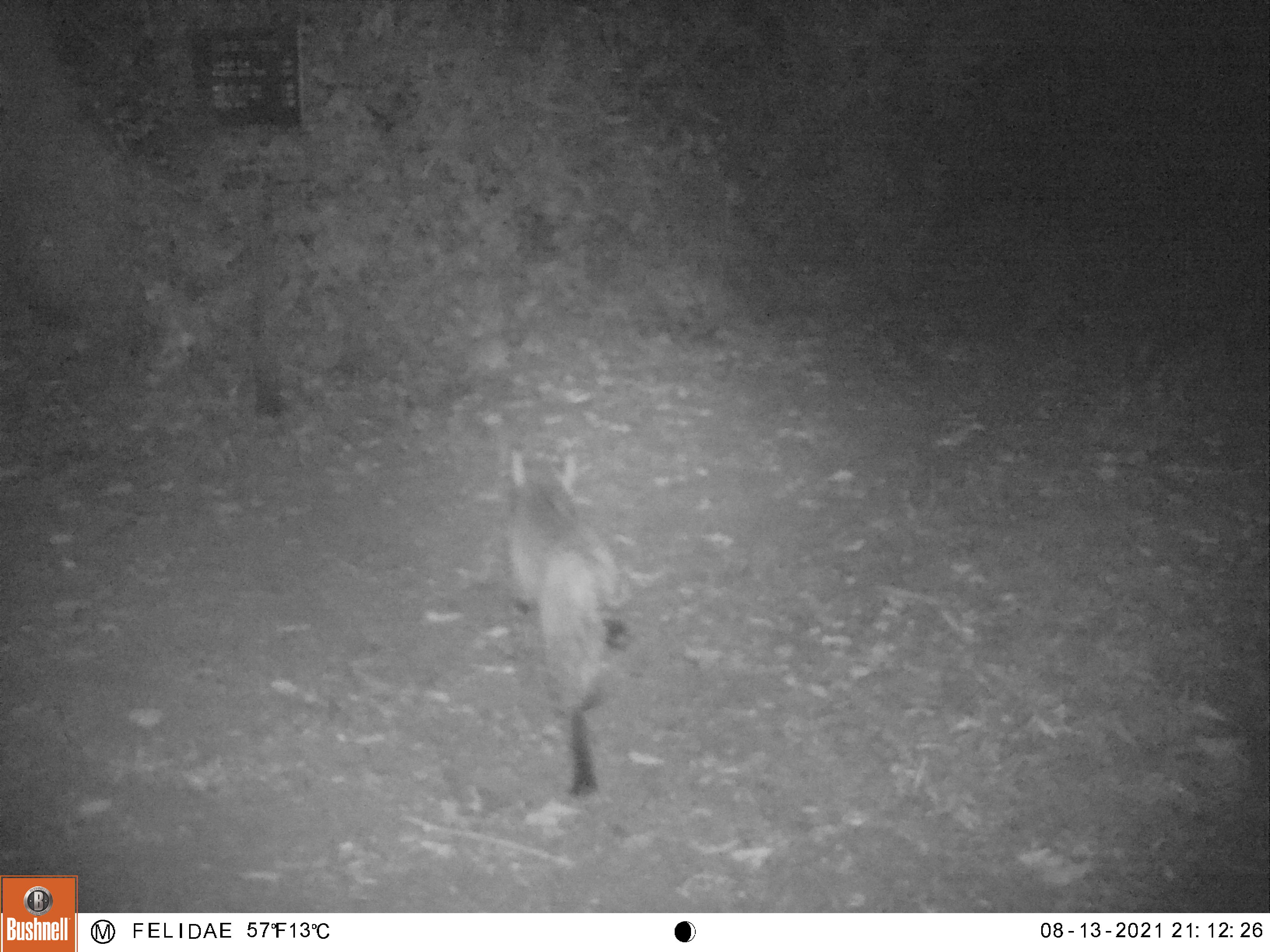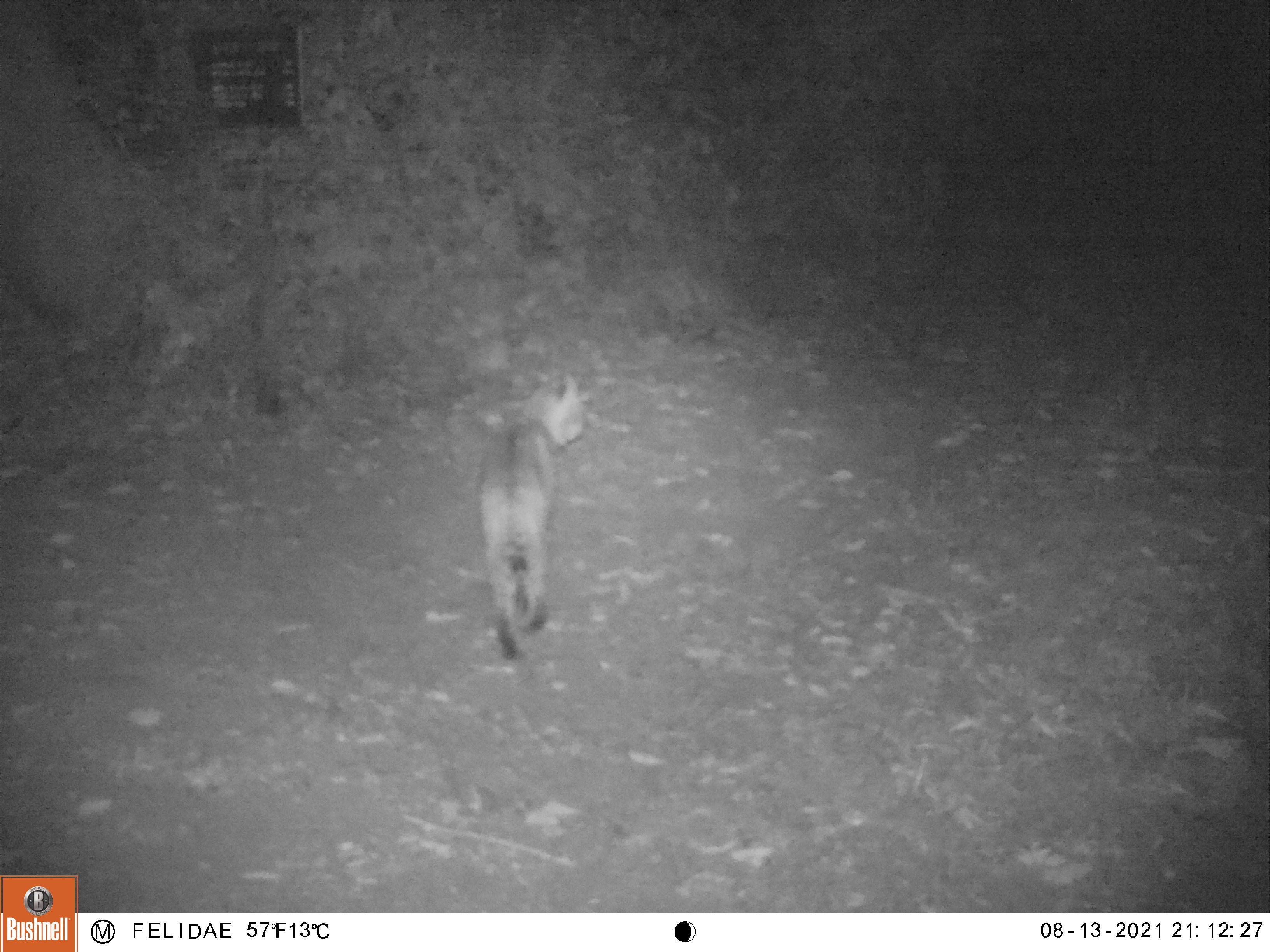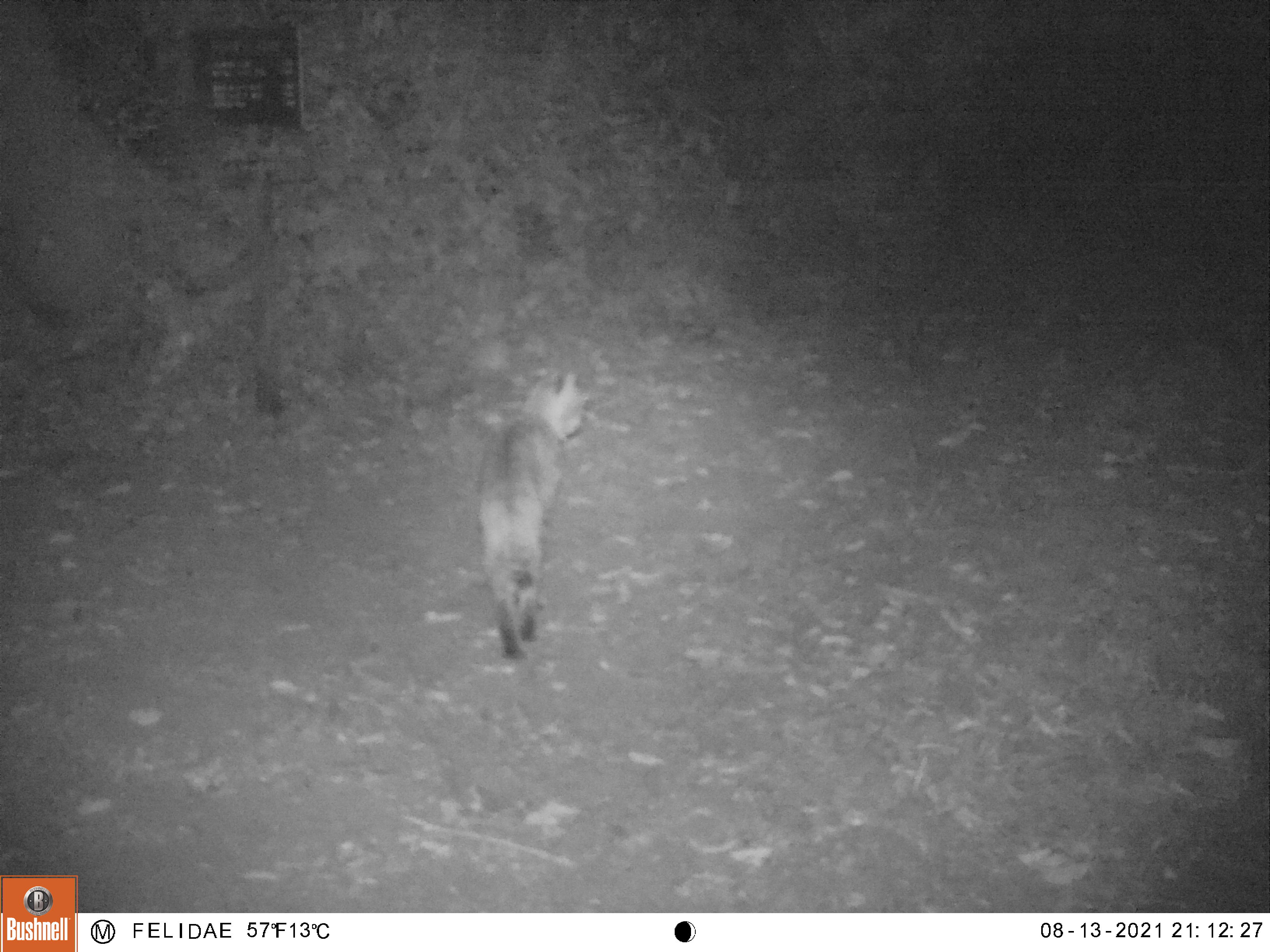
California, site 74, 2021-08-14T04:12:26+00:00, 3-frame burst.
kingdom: Animalia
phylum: Chordata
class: Mammalia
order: Carnivora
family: Felidae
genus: Lynx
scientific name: Lynx rufus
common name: bobcat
Bobcat (Lynx rufus).